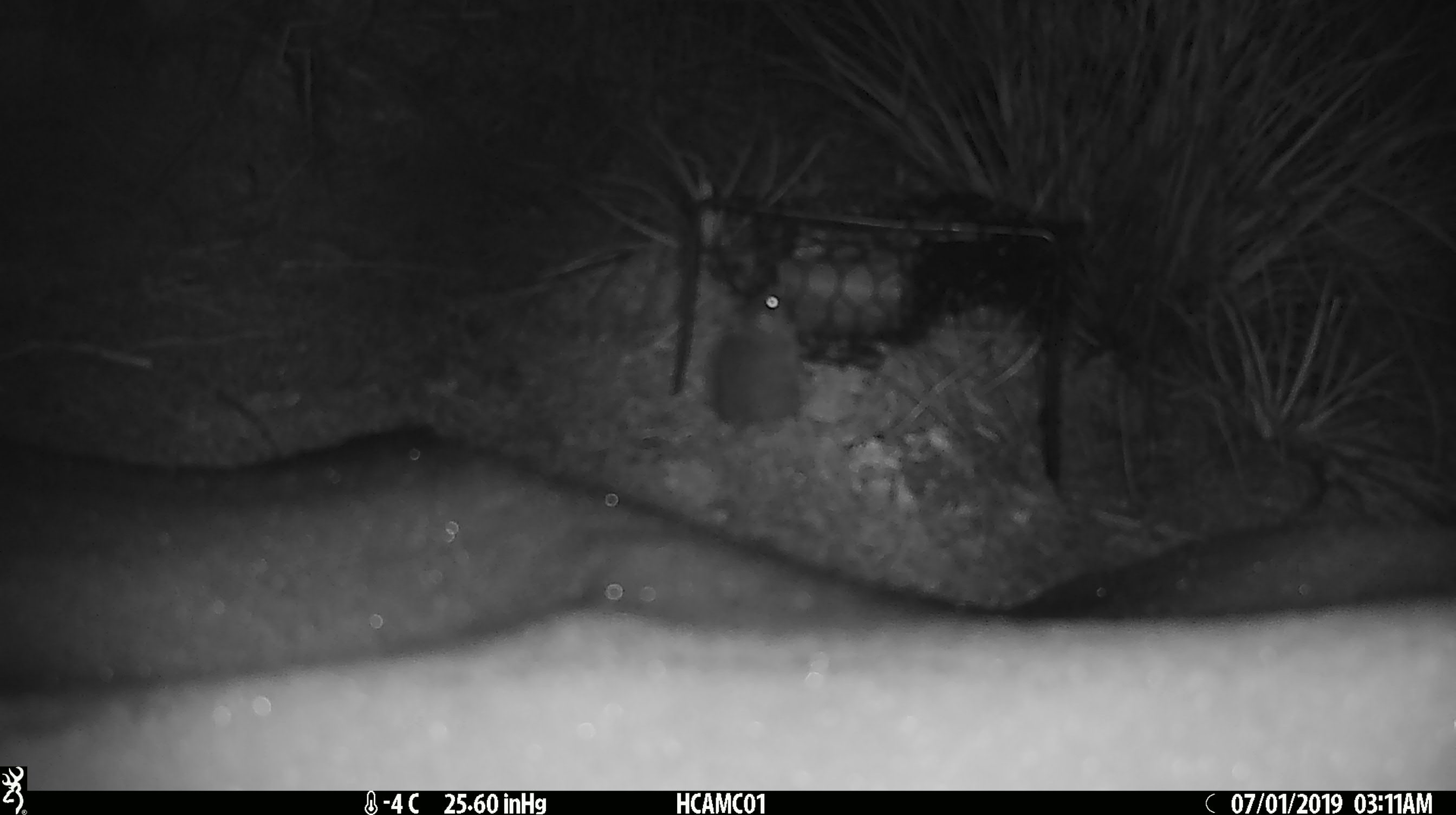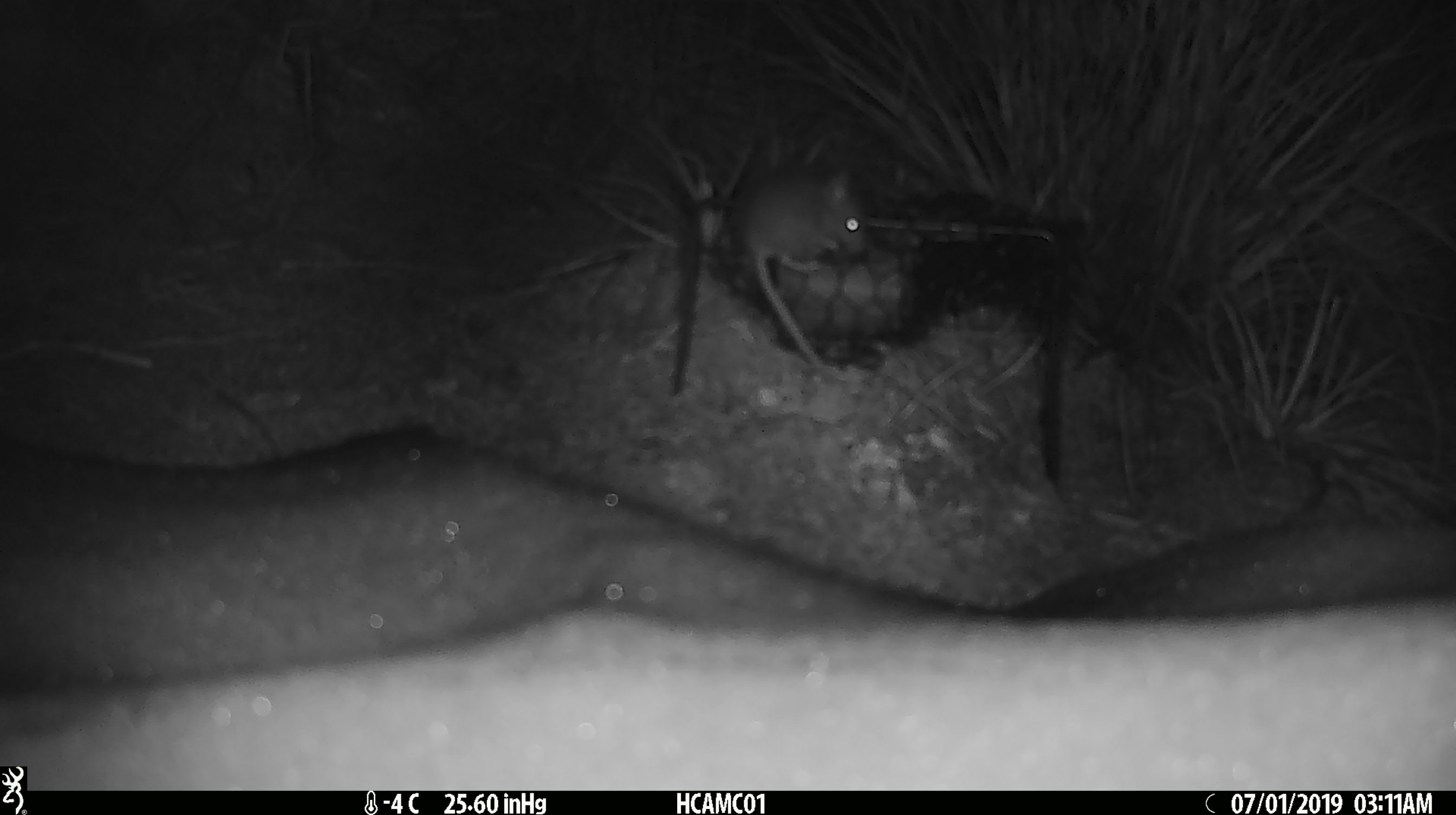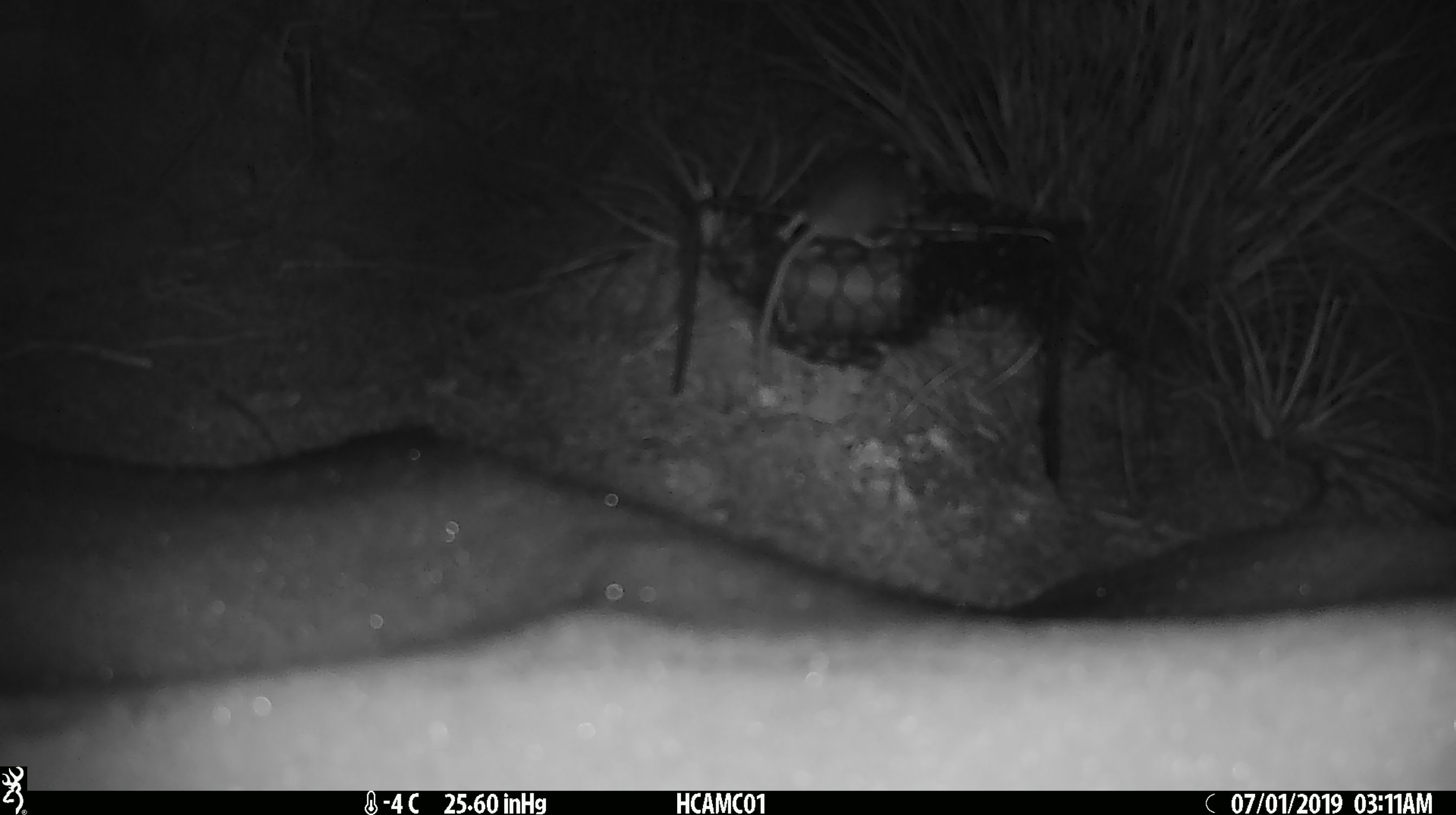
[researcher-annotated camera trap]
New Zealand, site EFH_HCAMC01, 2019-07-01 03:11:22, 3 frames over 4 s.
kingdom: Animalia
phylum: Chordata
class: Mammalia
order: Rodentia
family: Muridae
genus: Mus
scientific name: Mus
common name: mouse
Mouse (Mus).